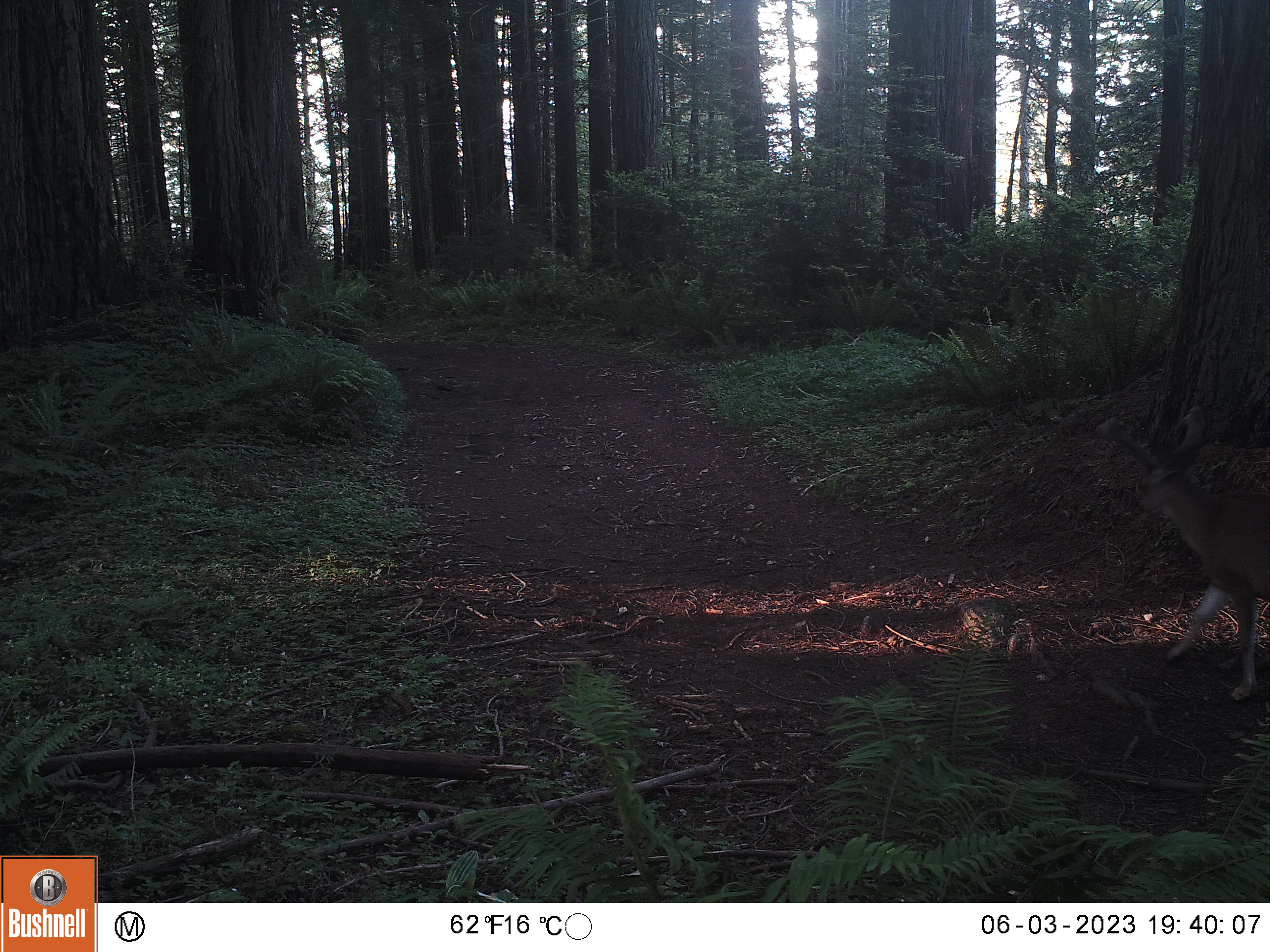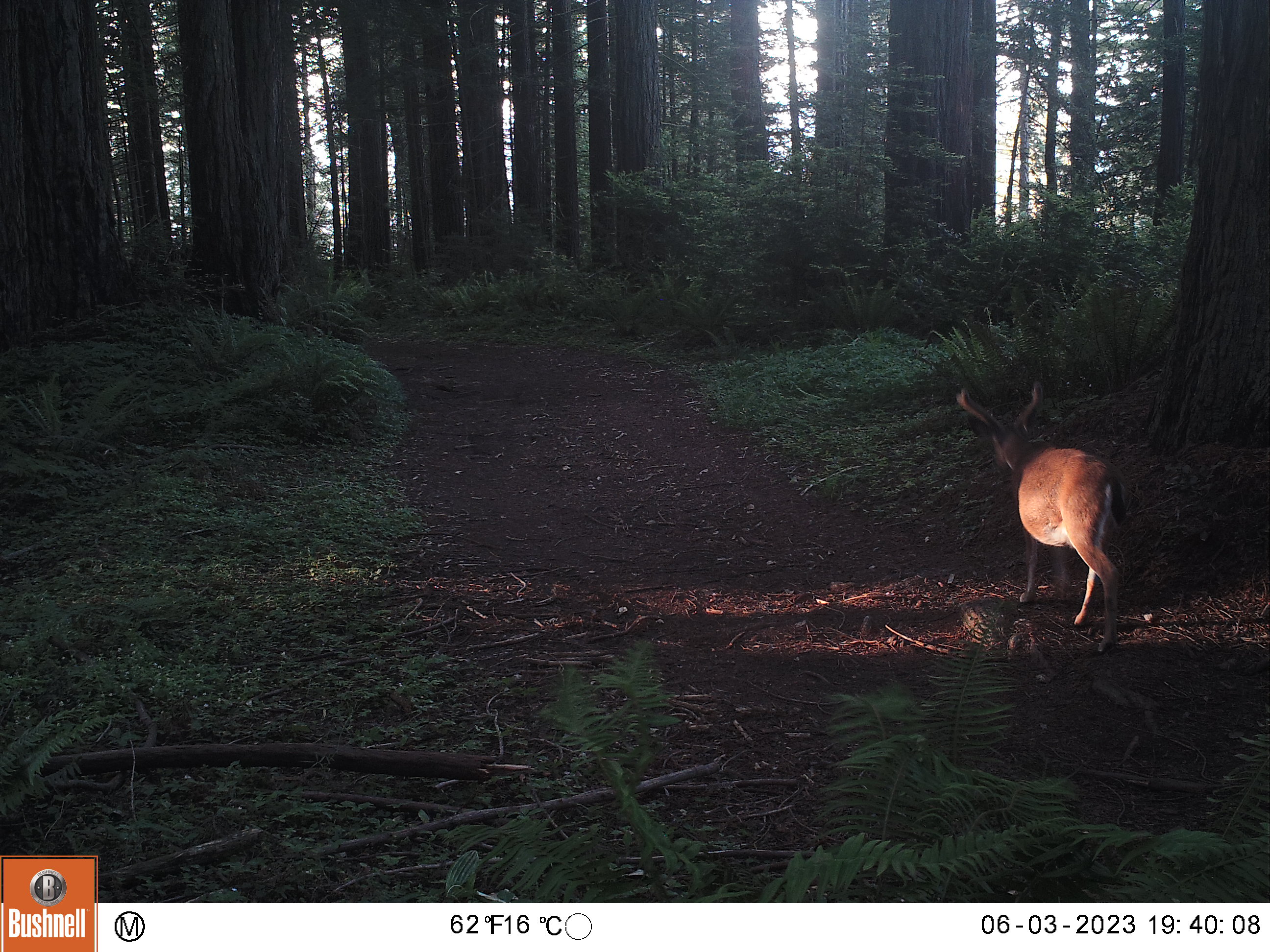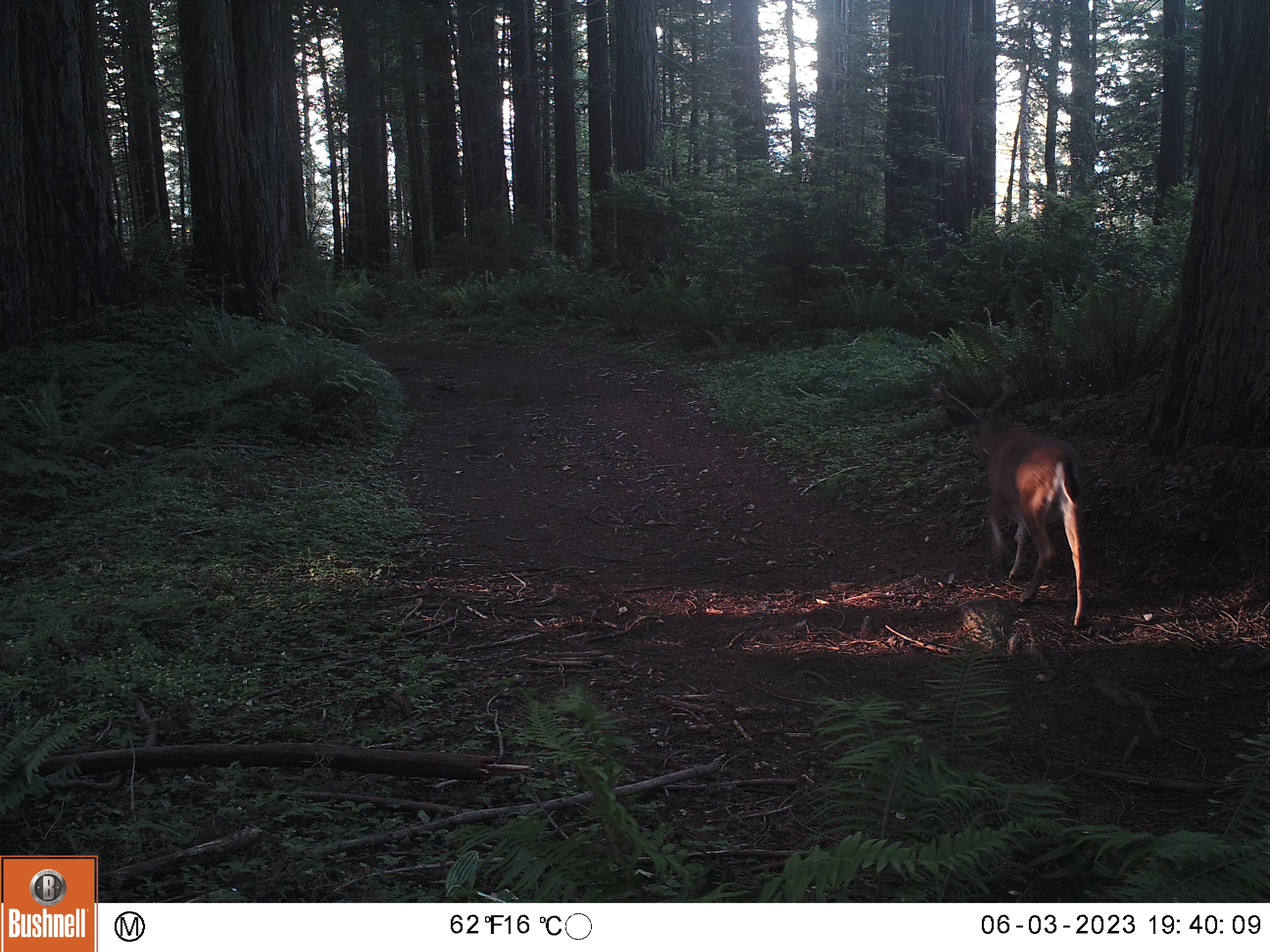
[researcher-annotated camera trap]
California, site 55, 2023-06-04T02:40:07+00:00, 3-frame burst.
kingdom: Animalia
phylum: Chordata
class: Mammalia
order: Artiodactyla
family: Cervidae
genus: Odocoileus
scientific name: Odocoileus hemionus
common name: mule deer